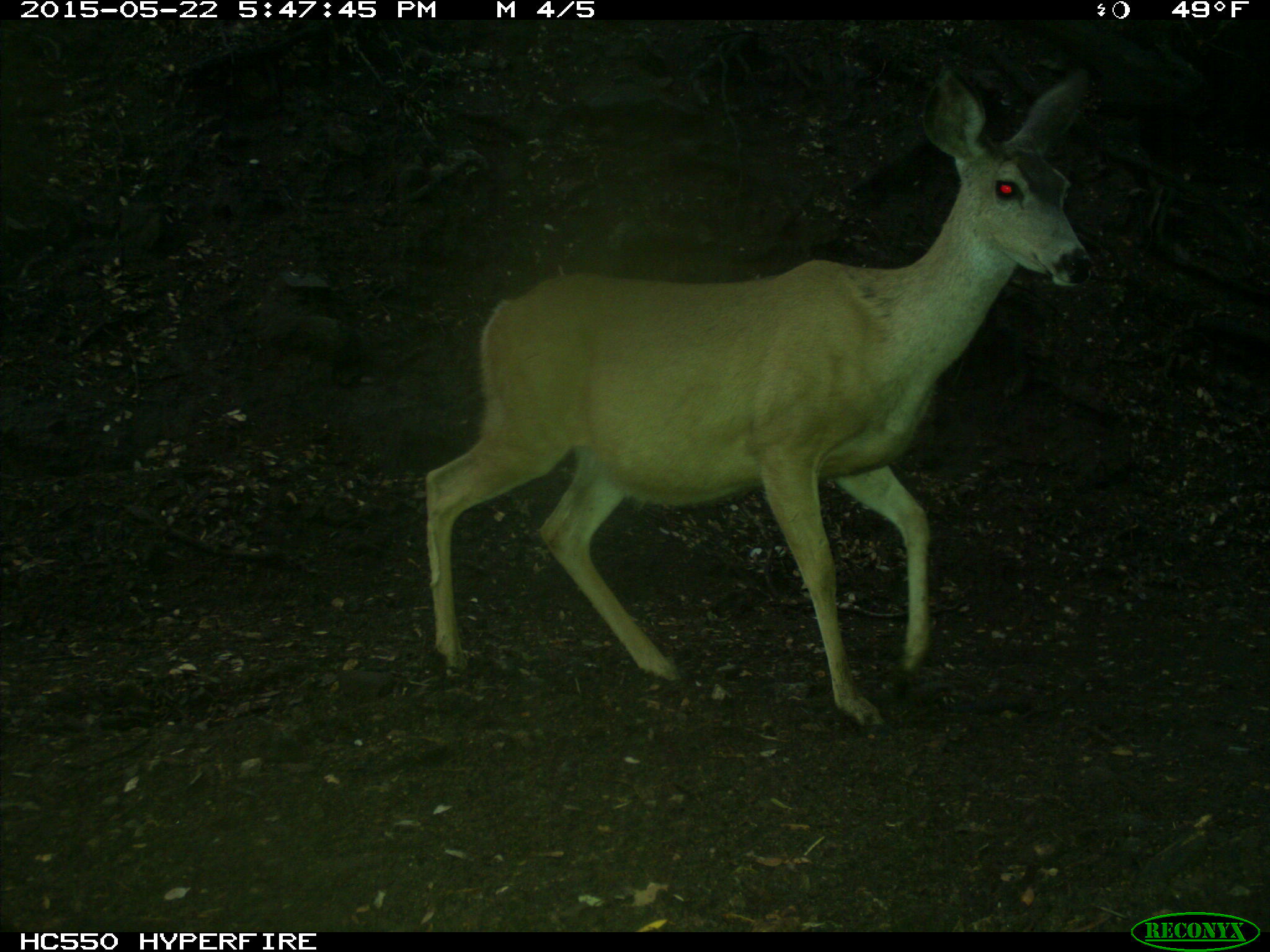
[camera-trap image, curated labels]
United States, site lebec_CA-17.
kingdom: Animalia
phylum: Chordata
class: Mammalia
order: Artiodactyla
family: Cervidae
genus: Odocoileus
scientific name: Odocoileus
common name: deer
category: unidentified deer